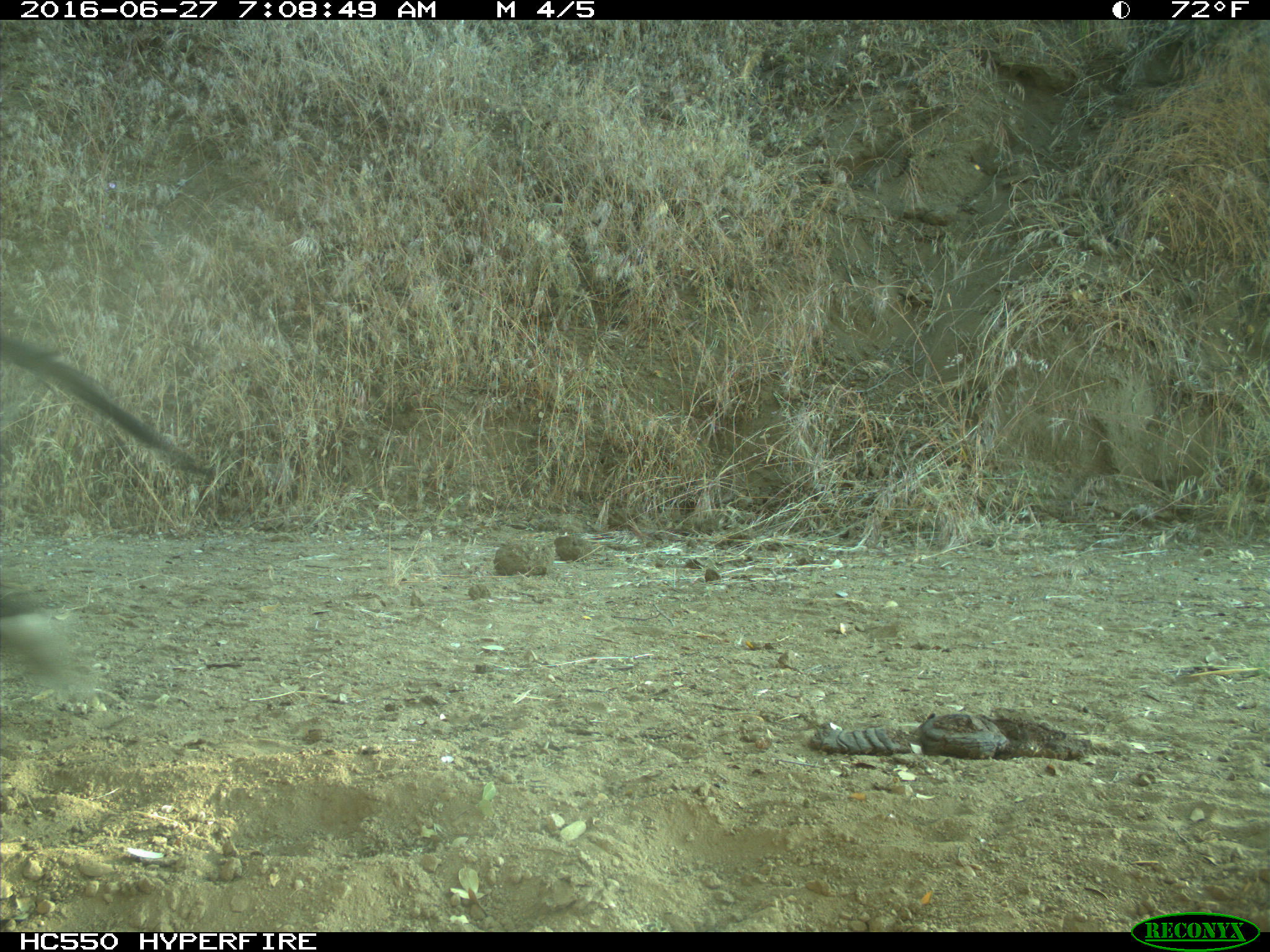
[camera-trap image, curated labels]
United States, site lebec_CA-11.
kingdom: Animalia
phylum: Chordata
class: Mammalia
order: Artiodactyla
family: Bovidae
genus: Bos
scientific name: Bos taurus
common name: domestic cow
Bos taurus (domestic cow).